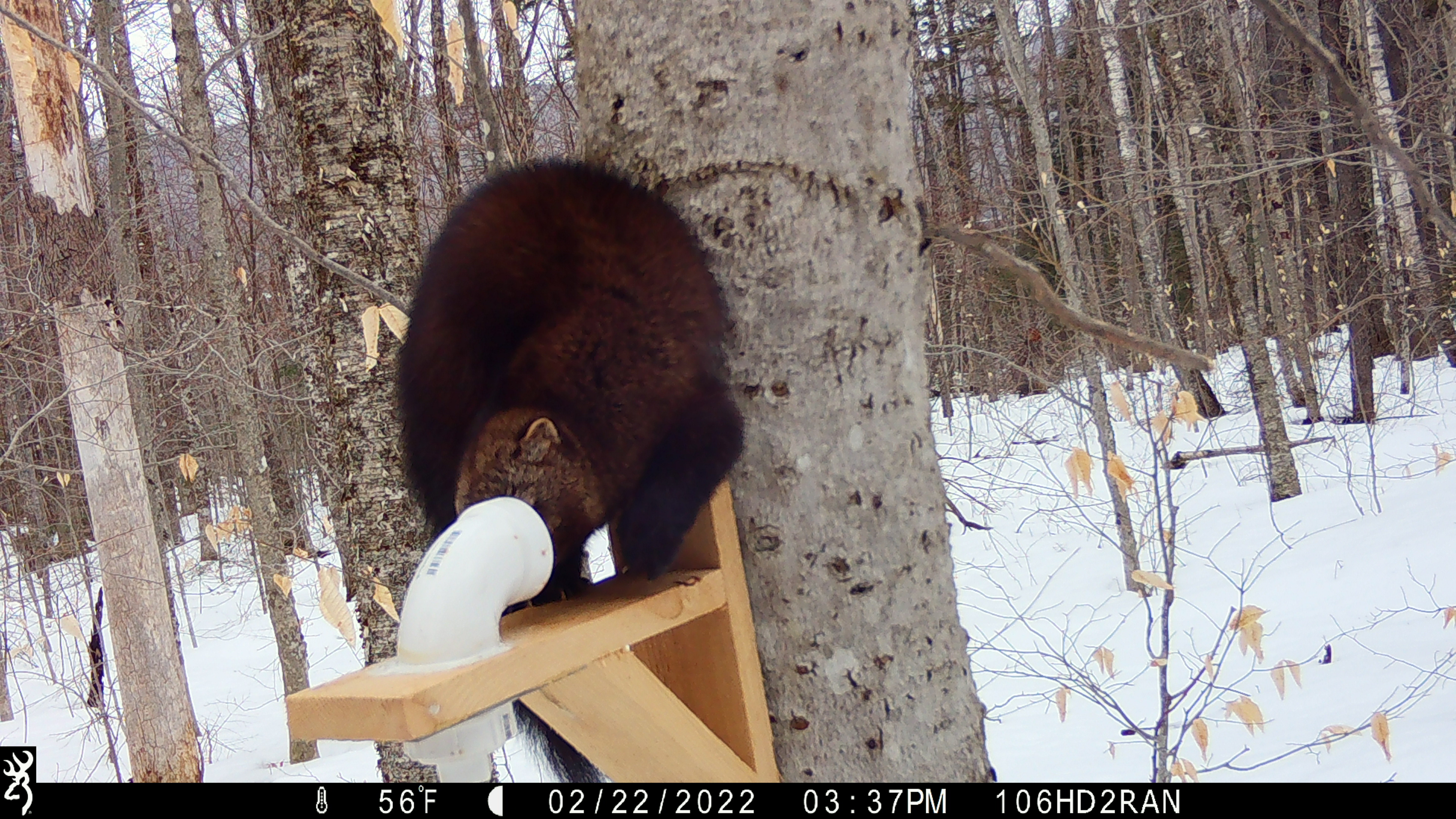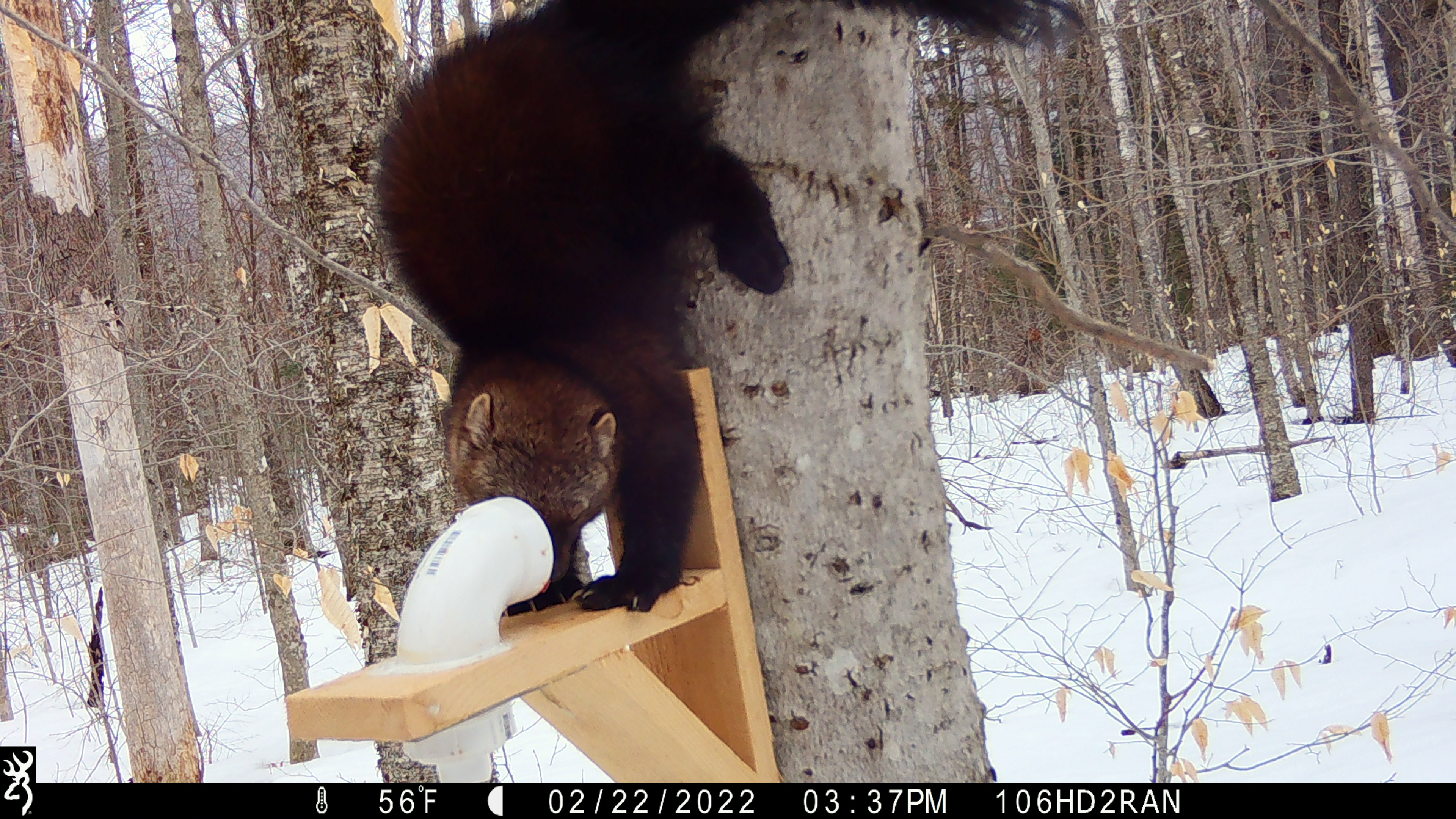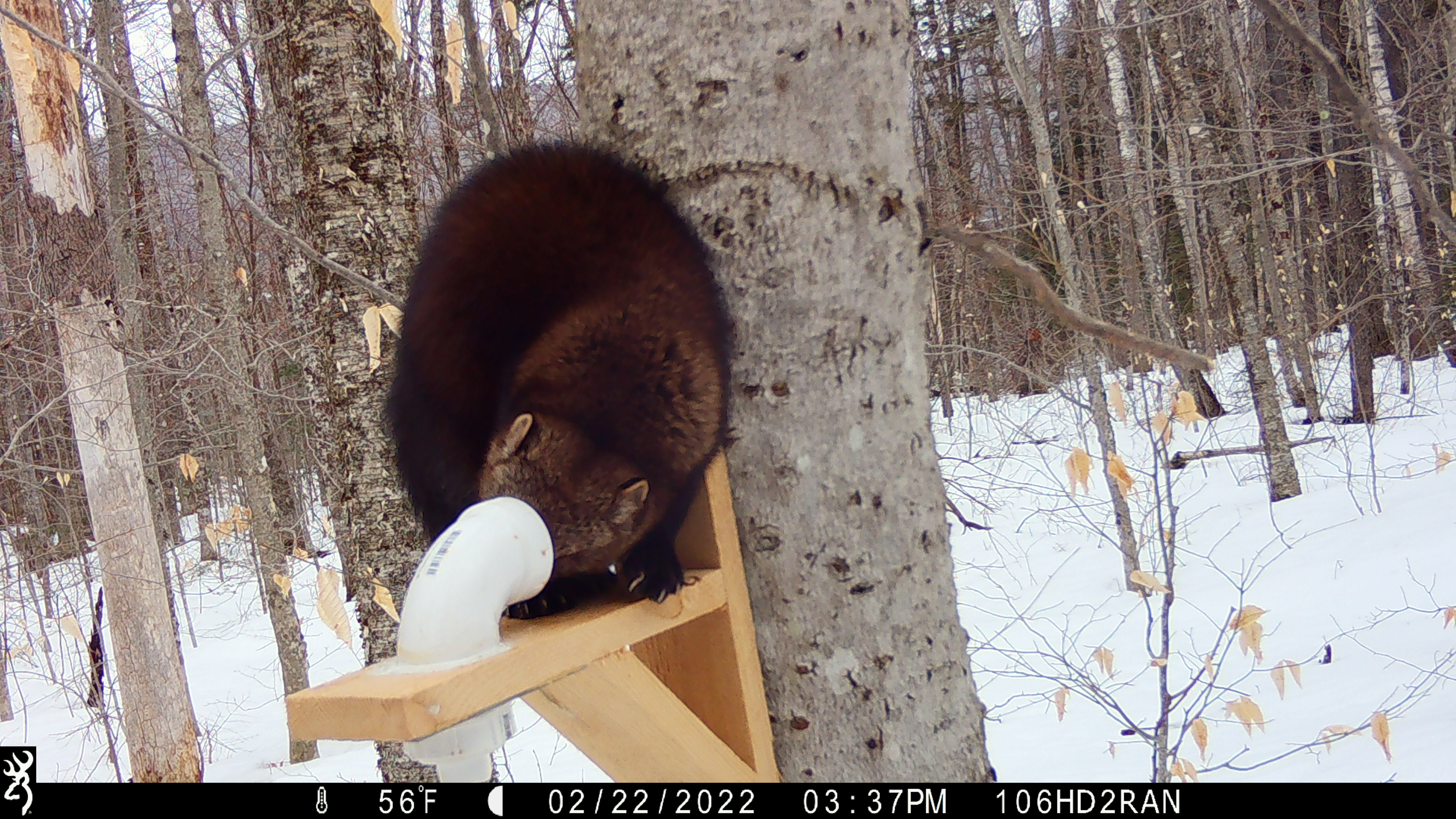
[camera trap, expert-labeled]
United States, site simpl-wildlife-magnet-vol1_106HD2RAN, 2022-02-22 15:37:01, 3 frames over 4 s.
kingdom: Animalia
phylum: Chordata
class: Mammalia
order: Carnivora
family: Mustelidae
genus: Pekania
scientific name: Pekania pennanti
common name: fisher